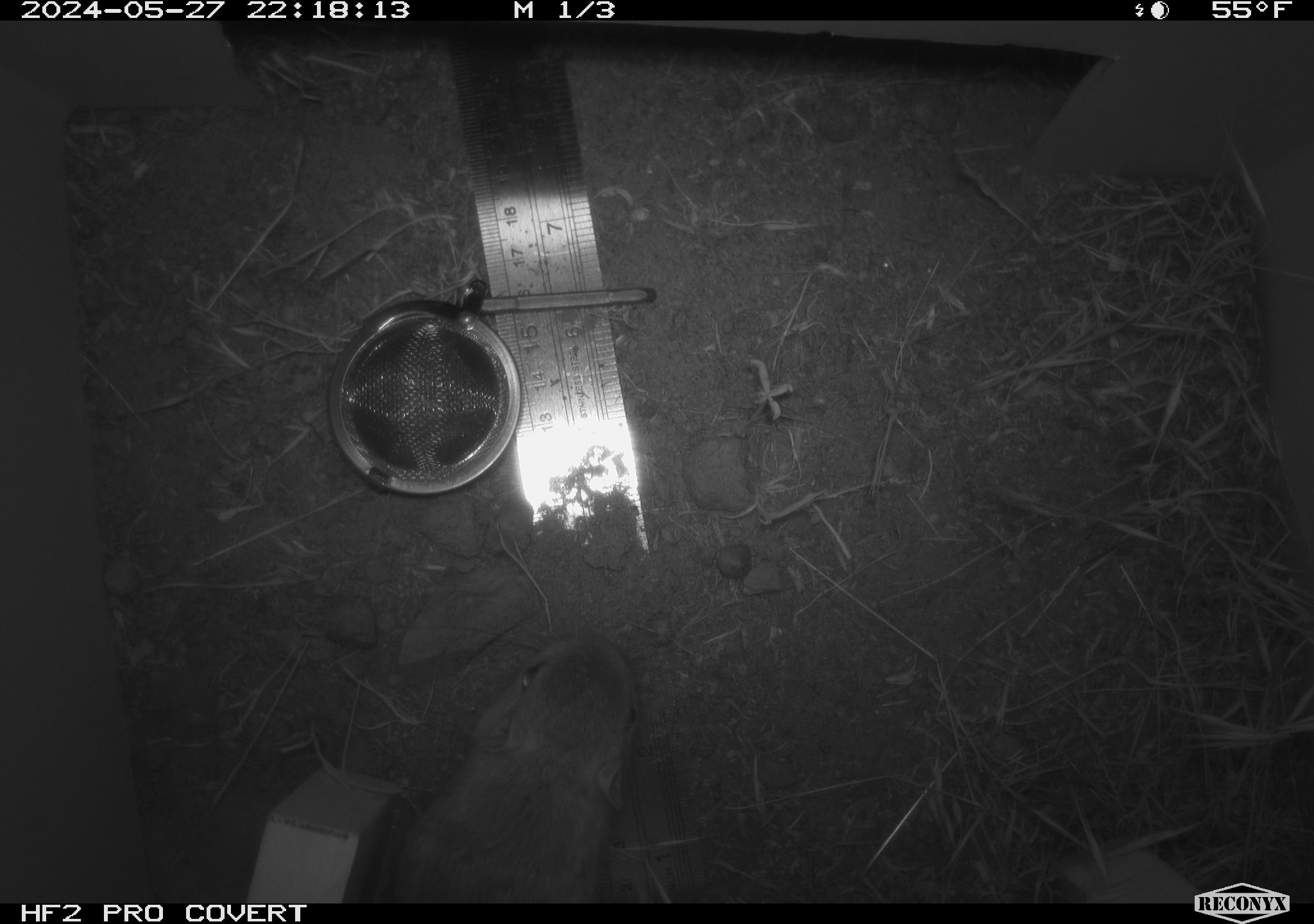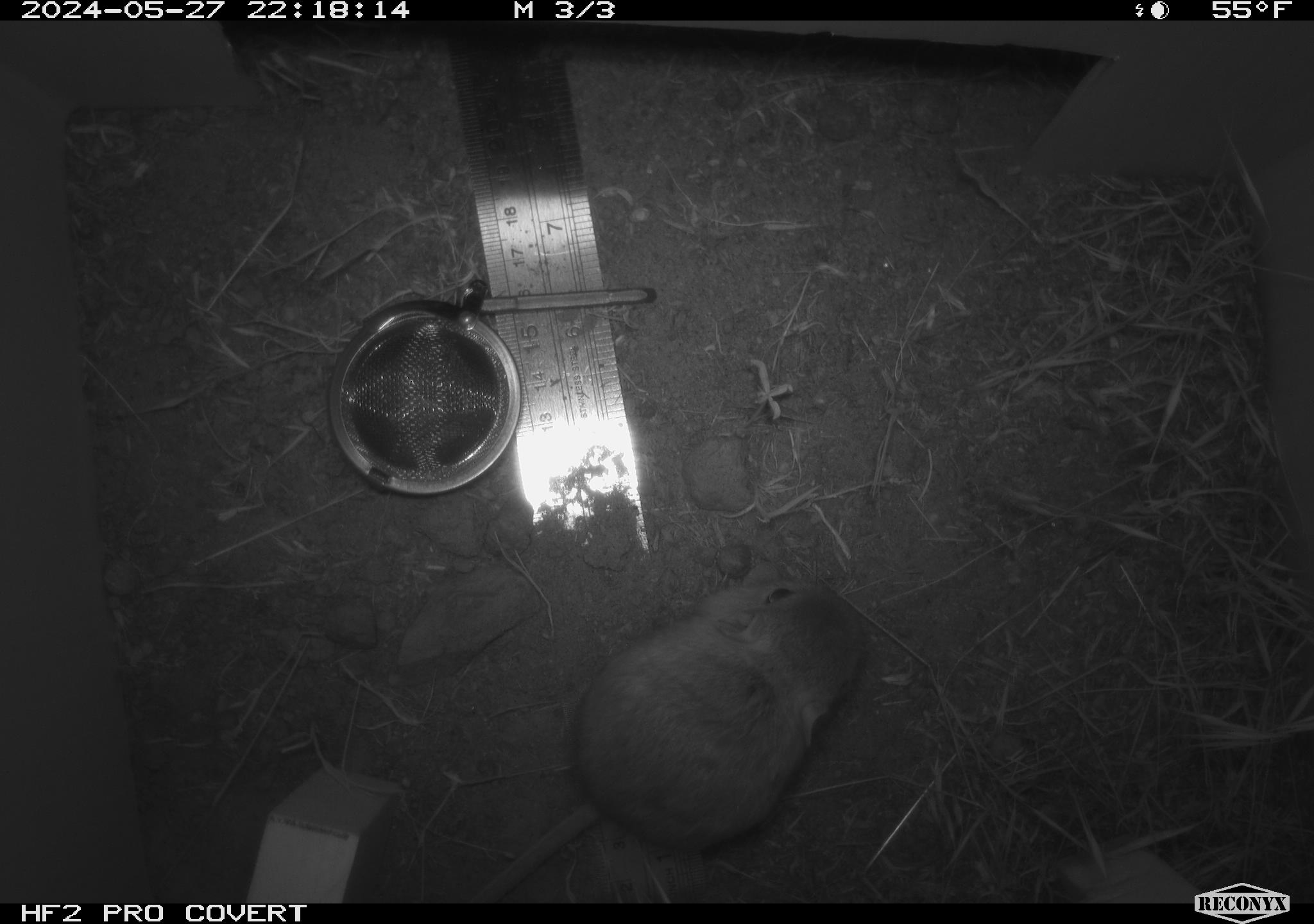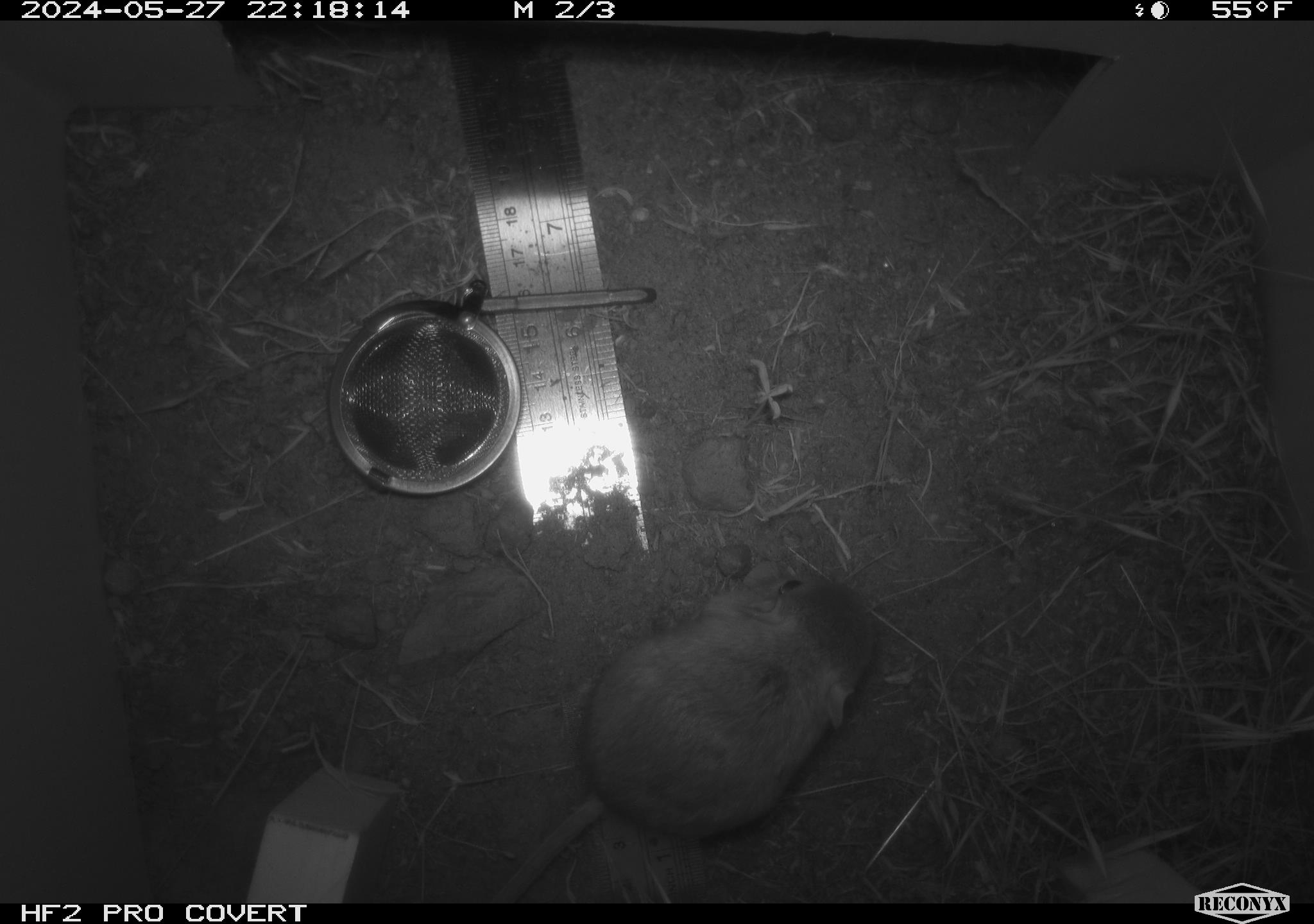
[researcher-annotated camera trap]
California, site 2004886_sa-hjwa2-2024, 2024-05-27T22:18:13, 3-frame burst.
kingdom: Animalia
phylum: Chordata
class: Mammalia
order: Rodentia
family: Heteromyidae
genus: Dipodomys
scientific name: Dipodomys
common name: kangaroo rats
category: dipodomys species